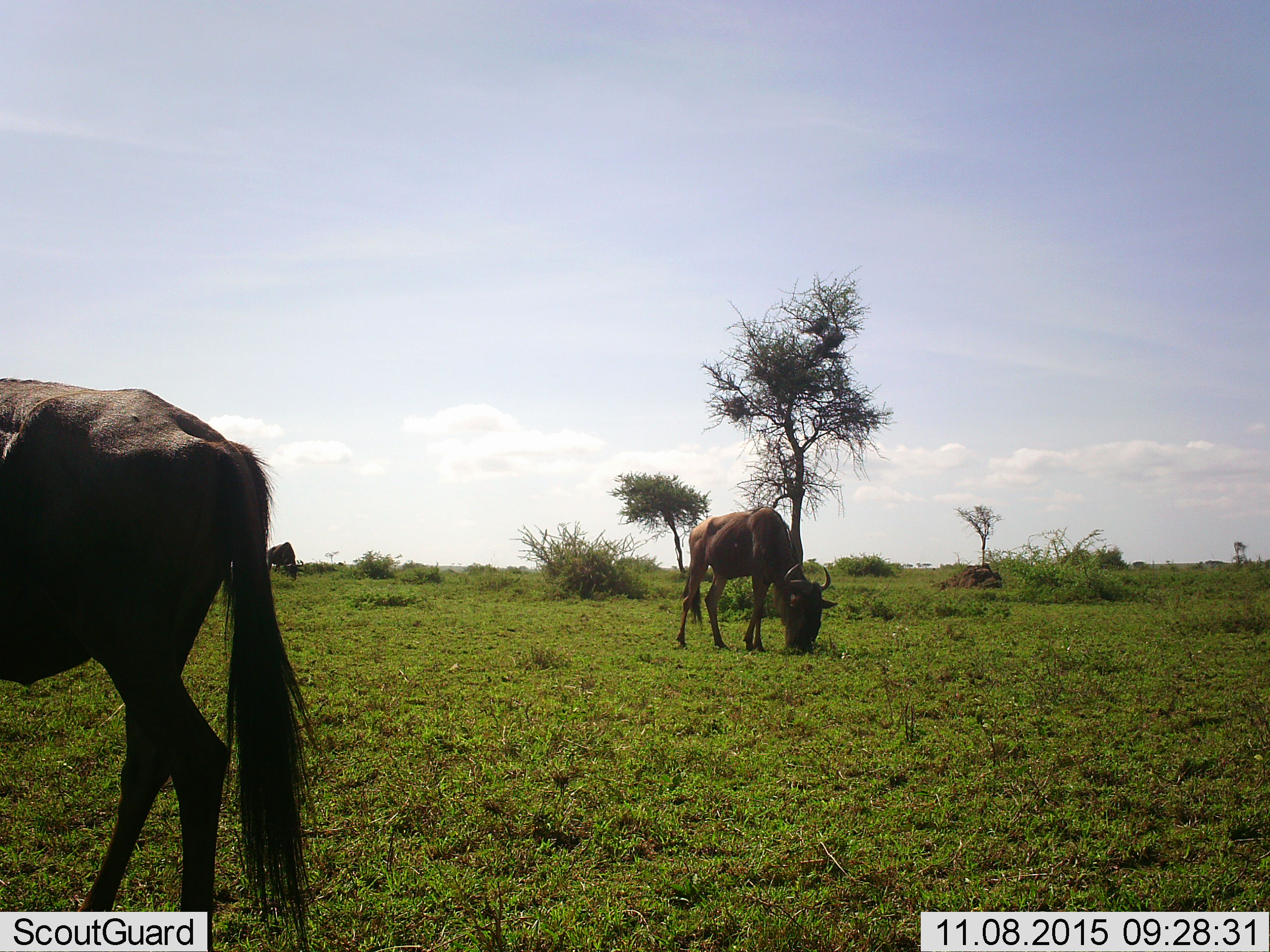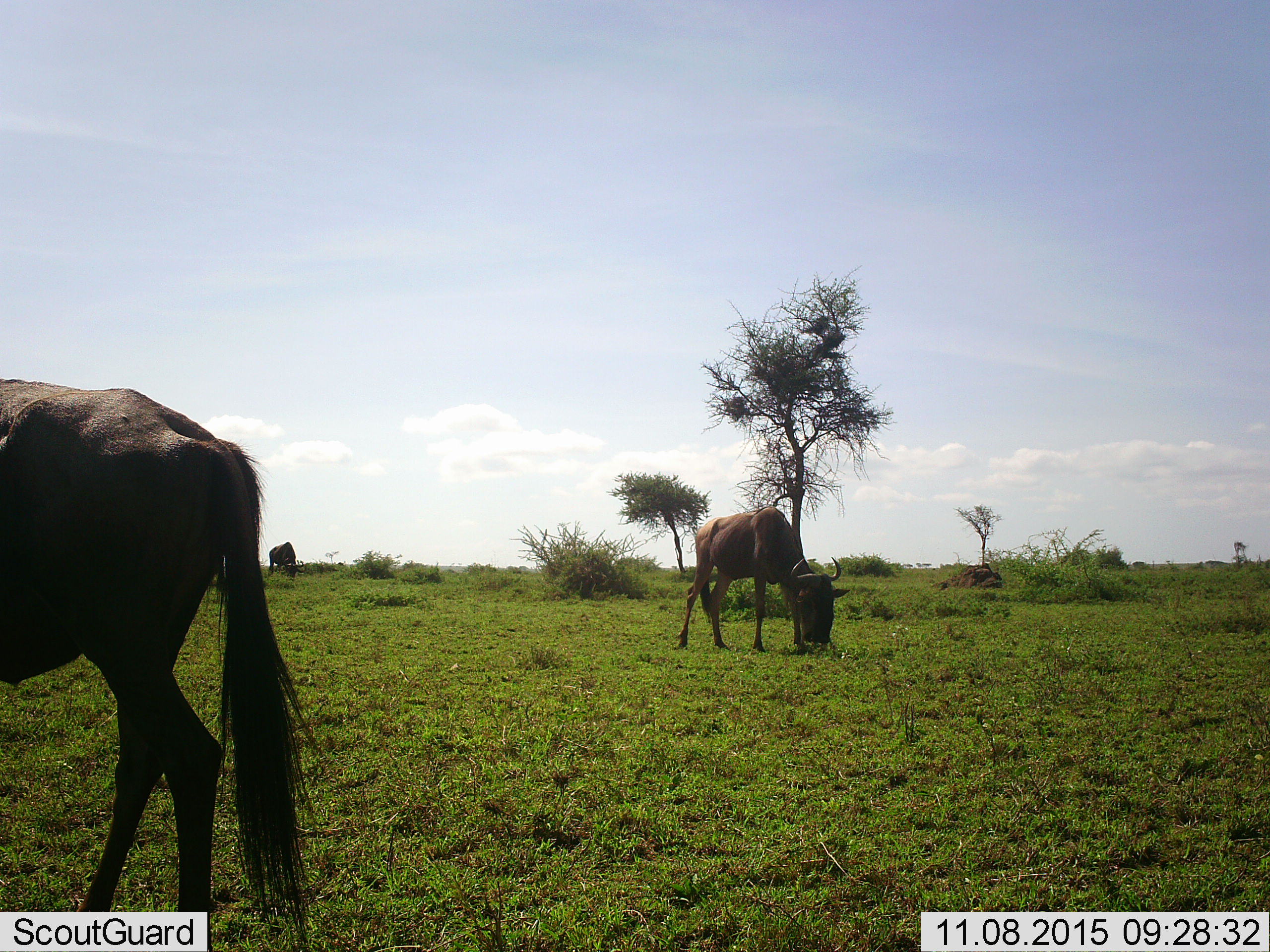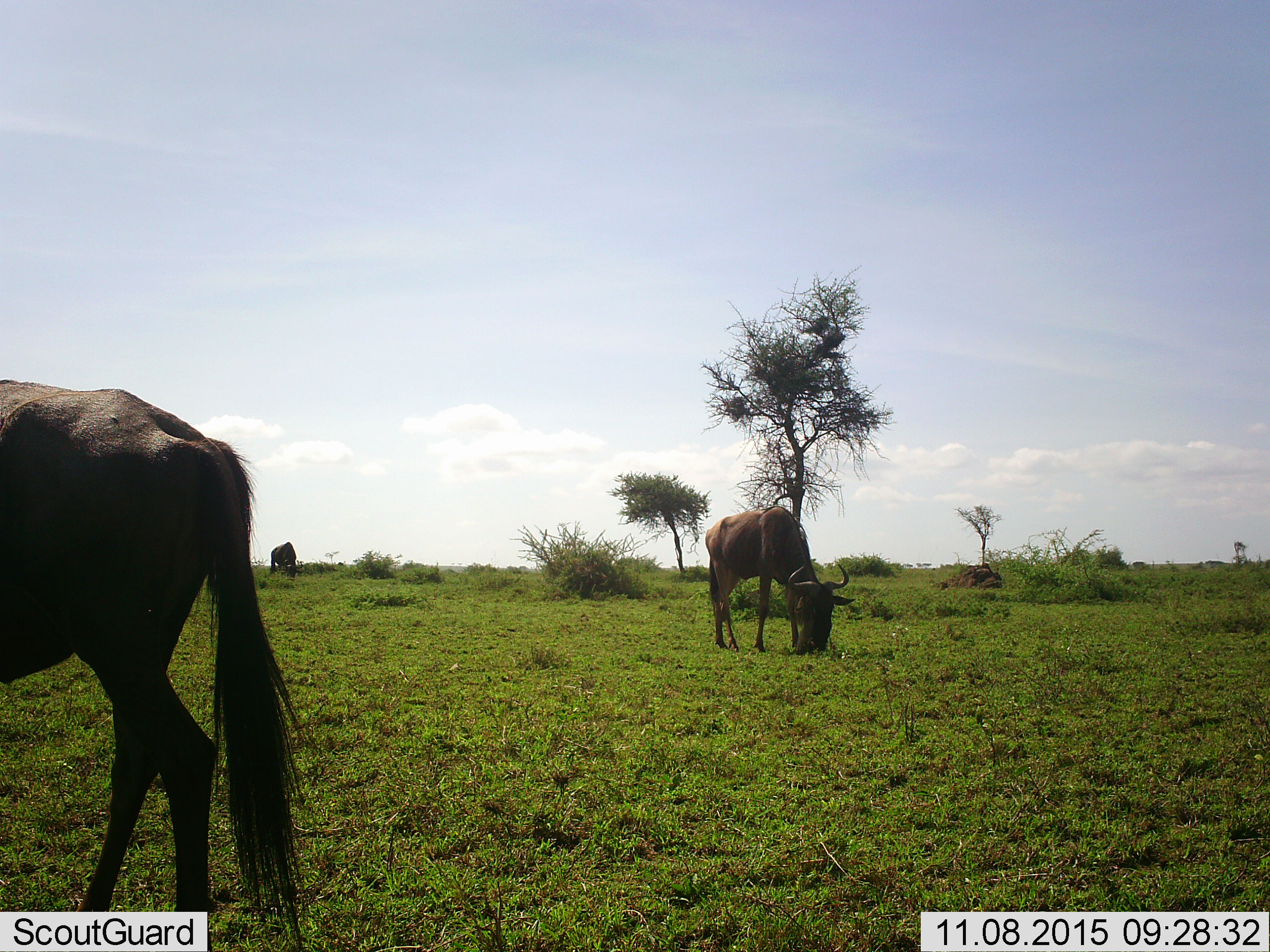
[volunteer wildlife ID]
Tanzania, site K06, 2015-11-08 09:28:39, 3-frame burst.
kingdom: Animalia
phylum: Chordata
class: Mammalia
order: Artiodactyla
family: Bovidae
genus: Connochaetes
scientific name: Connochaetes taurinus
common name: blue wildebeest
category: wildebeest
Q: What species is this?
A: Wildebeest (blue wildebeest) (Connochaetes taurinus).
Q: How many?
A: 3.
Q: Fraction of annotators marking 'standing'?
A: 38%.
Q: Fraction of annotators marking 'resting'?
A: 0%.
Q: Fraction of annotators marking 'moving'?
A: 12%.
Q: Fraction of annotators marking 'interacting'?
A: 0%.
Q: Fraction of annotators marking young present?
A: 0%.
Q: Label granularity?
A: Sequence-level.